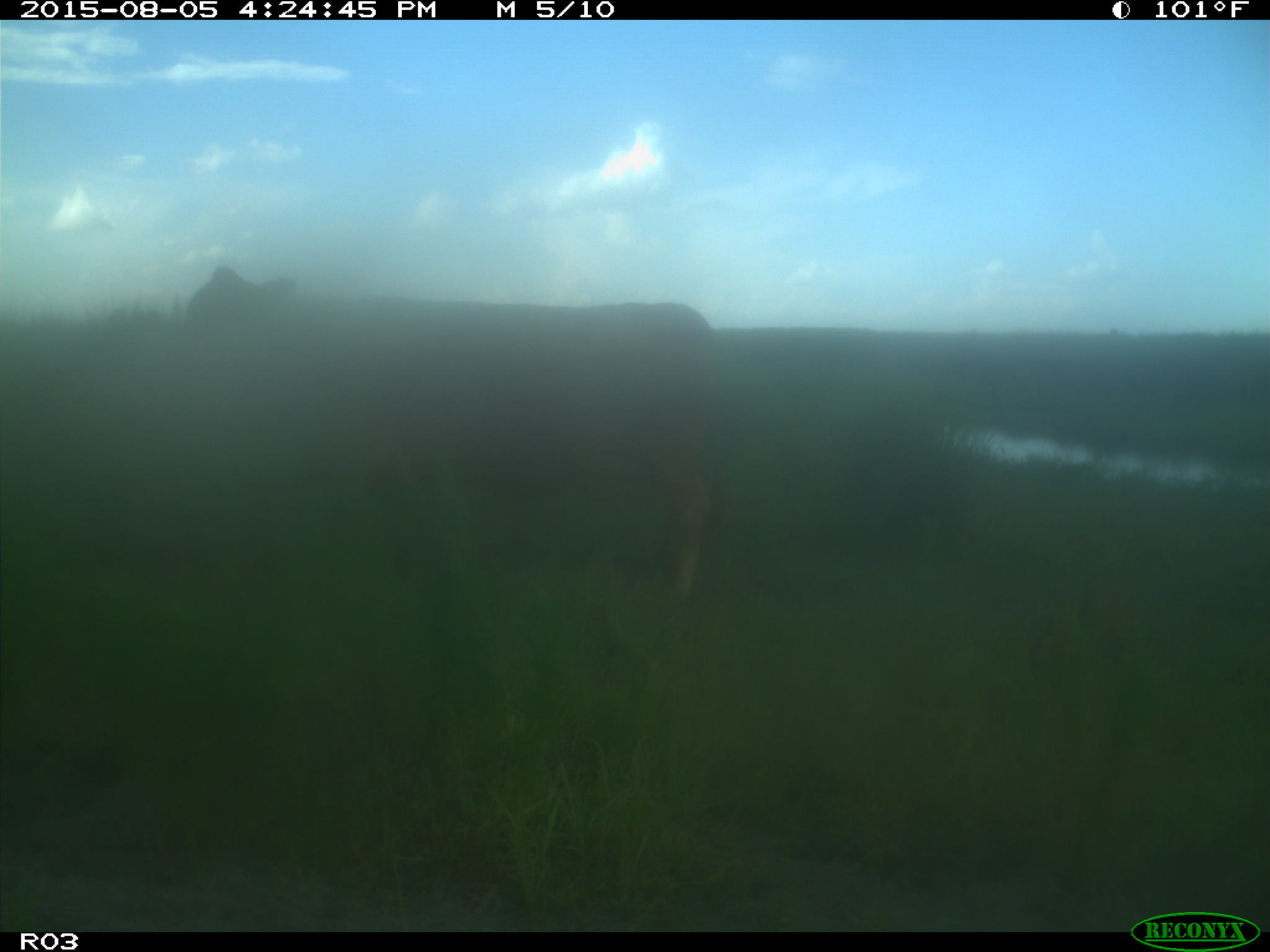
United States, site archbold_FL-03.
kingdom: Animalia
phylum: Chordata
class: Mammalia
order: Artiodactyla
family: Bovidae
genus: Bos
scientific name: Bos taurus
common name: domestic cow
Bos taurus (domestic cow).